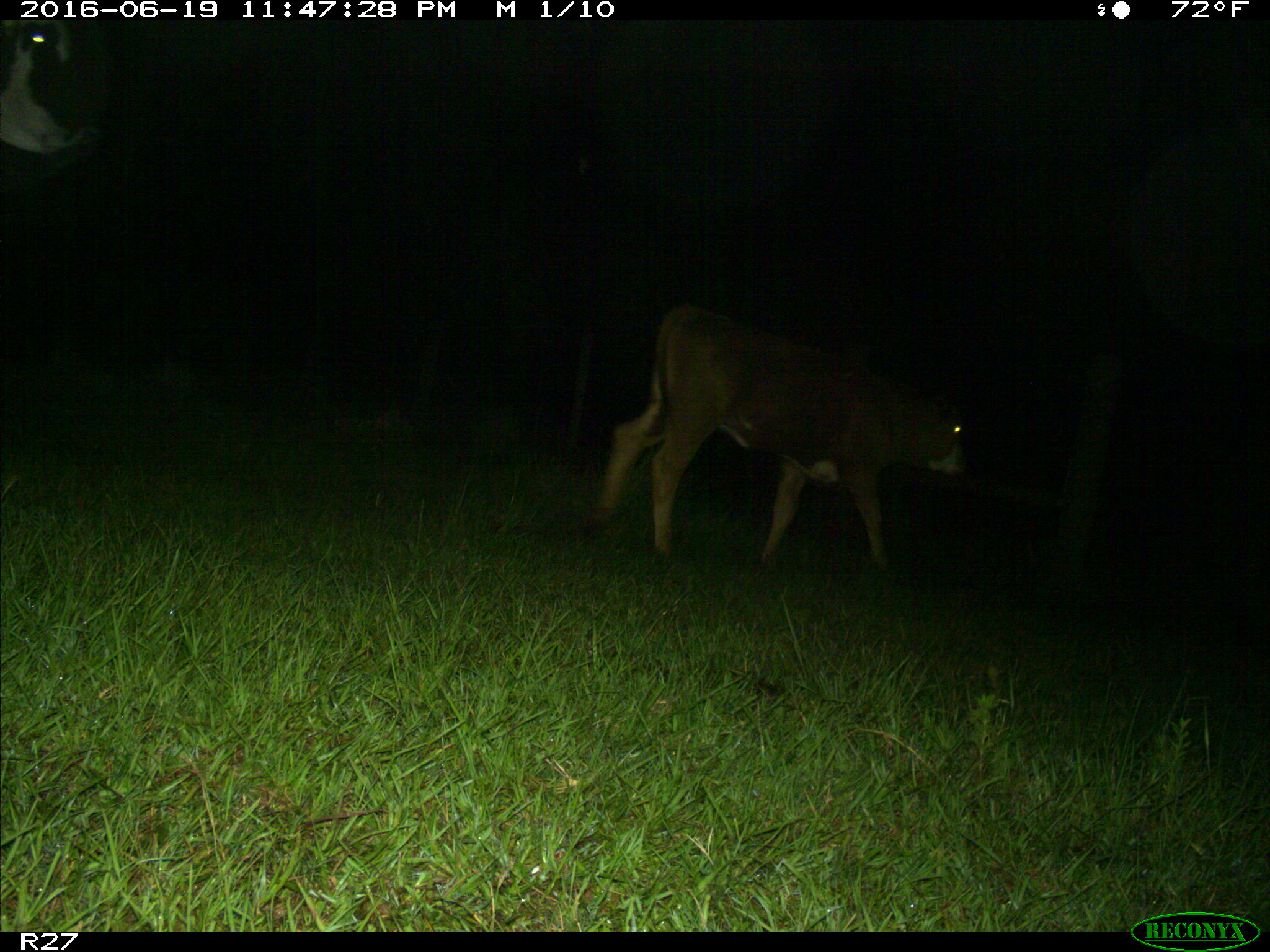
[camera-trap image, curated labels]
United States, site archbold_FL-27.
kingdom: Animalia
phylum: Chordata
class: Mammalia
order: Artiodactyla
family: Bovidae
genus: Bos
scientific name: Bos taurus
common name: domestic cow